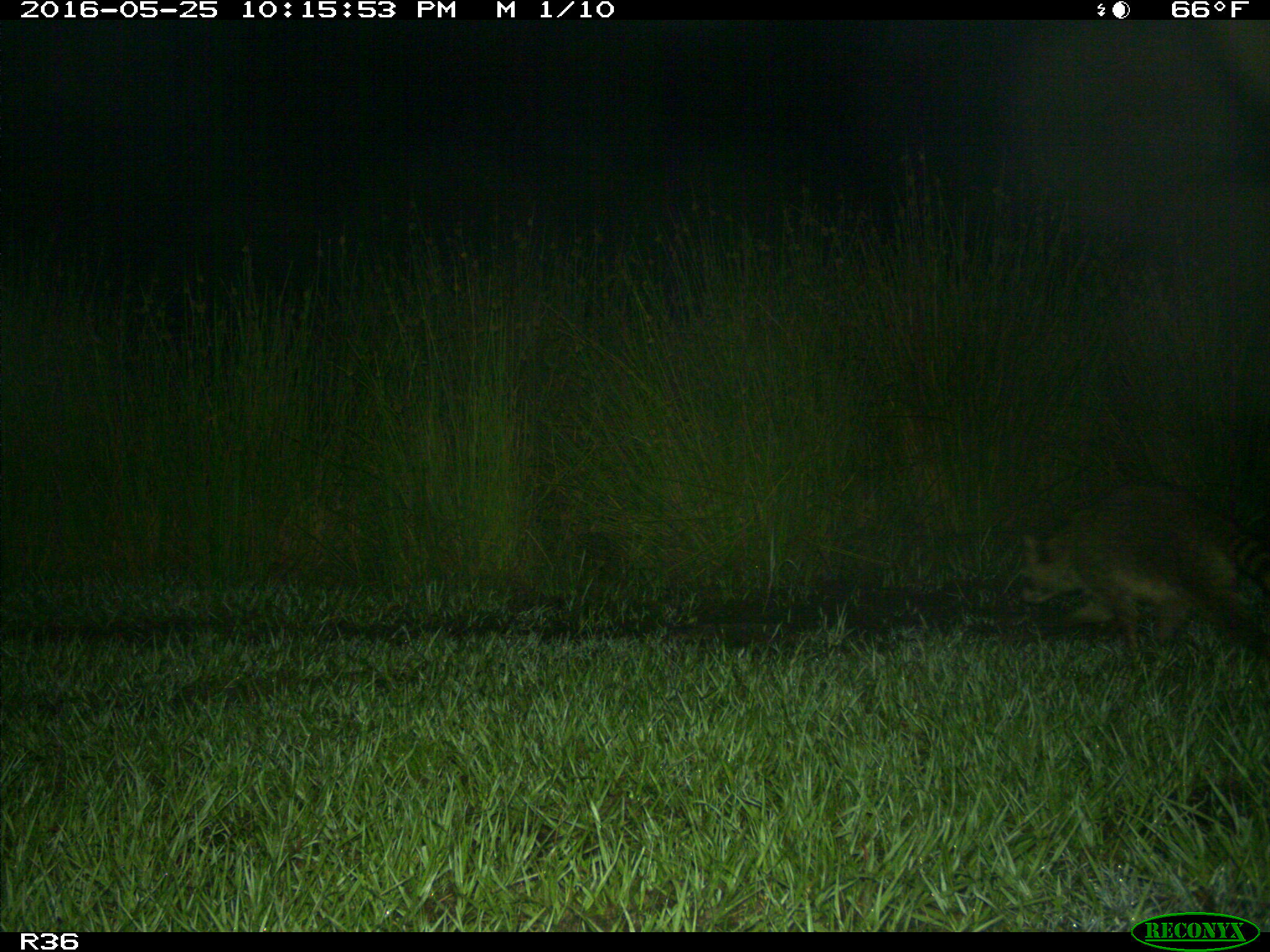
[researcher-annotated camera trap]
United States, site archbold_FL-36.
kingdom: Animalia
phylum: Chordata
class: Mammalia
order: Carnivora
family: Procyonidae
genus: Procyon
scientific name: Procyon lotor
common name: common raccoon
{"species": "Procyon lotor (common raccoon)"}